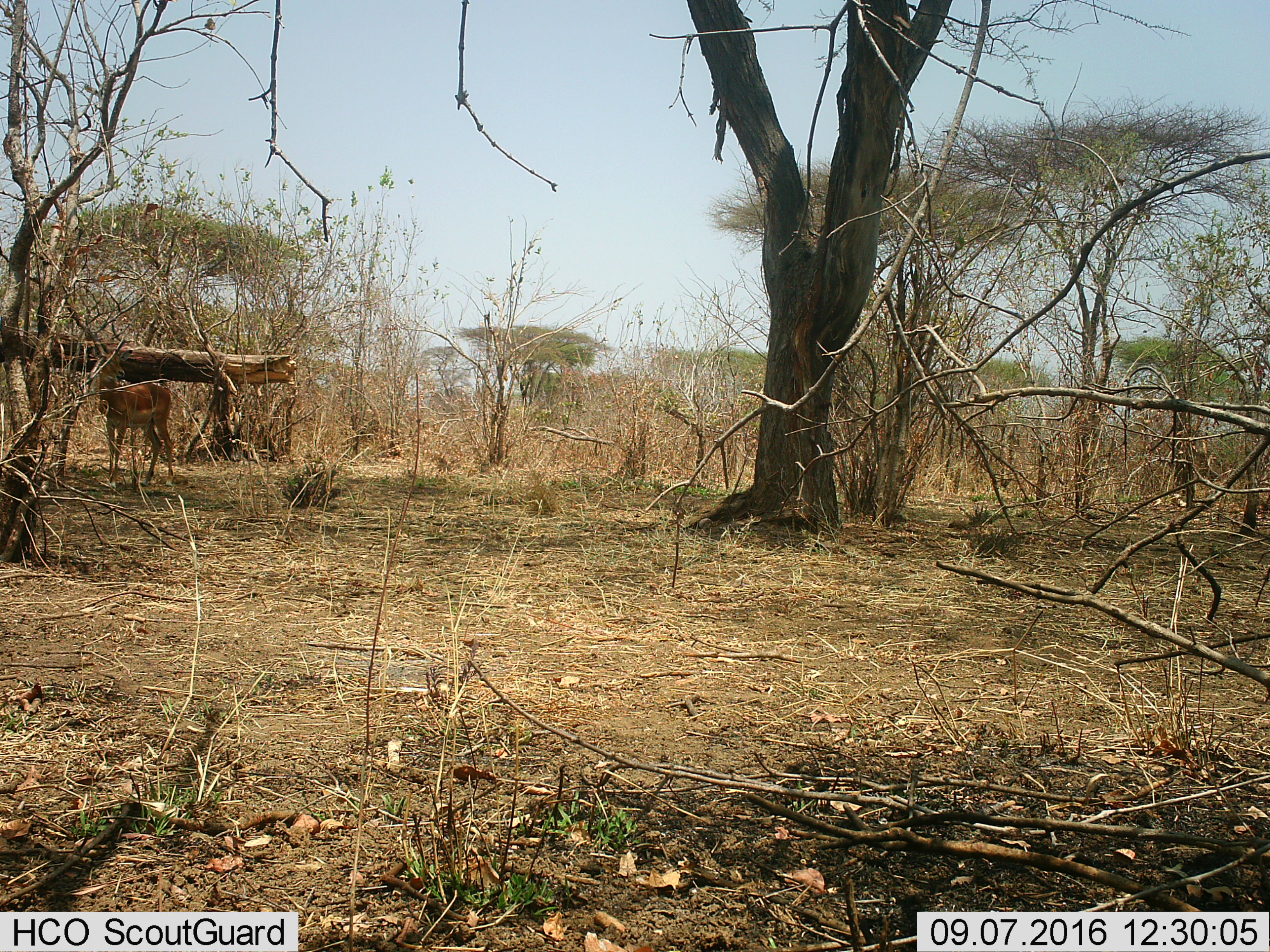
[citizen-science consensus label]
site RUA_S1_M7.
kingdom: Animalia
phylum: Chordata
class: Mammalia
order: Artiodactyla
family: Bovidae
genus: Aepyceros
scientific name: Aepyceros melampus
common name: impala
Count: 1.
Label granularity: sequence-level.